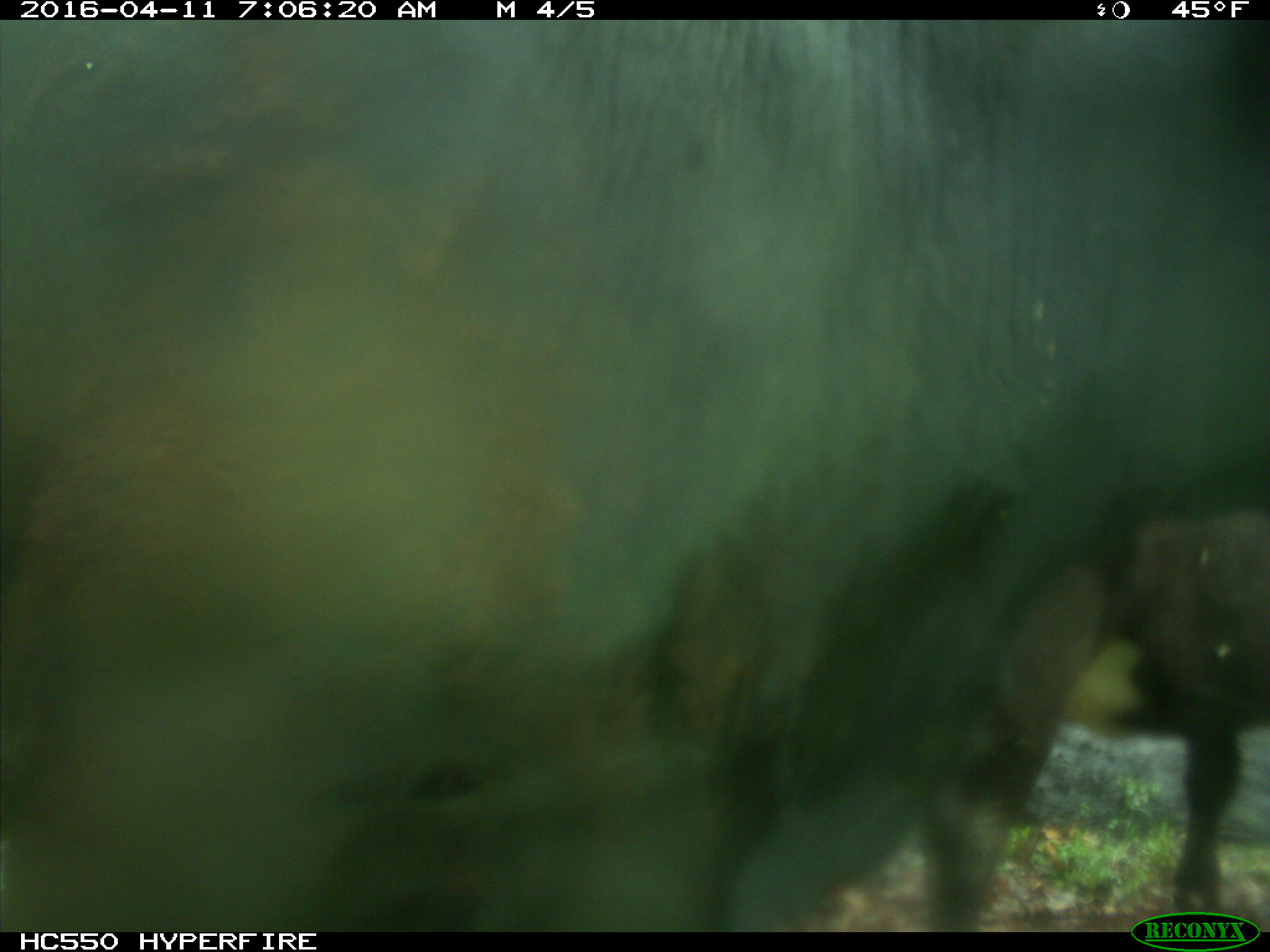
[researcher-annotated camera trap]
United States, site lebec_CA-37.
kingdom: Animalia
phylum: Chordata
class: Mammalia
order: Artiodactyla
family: Bovidae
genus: Bos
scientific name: Bos taurus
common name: domestic cow